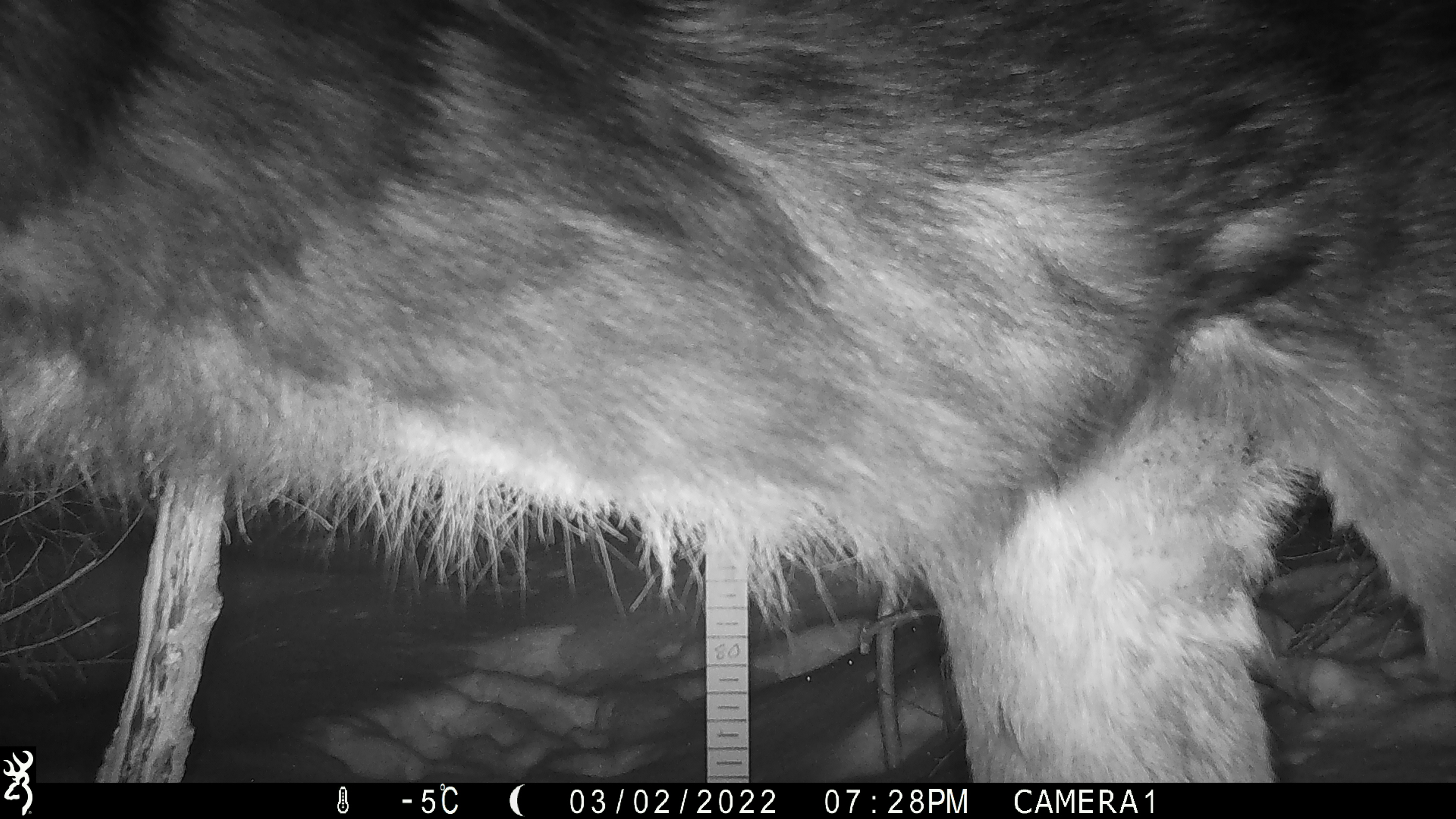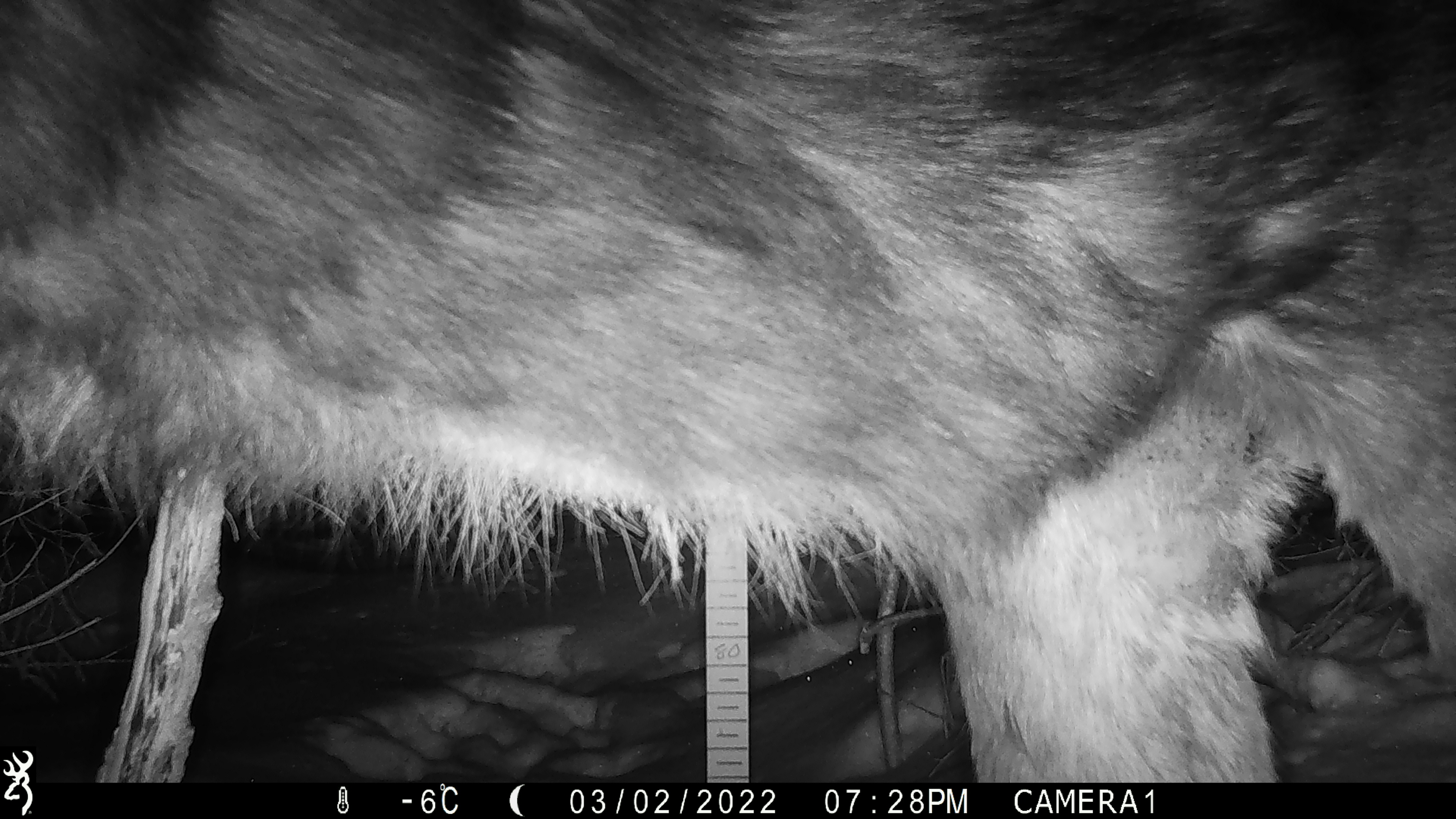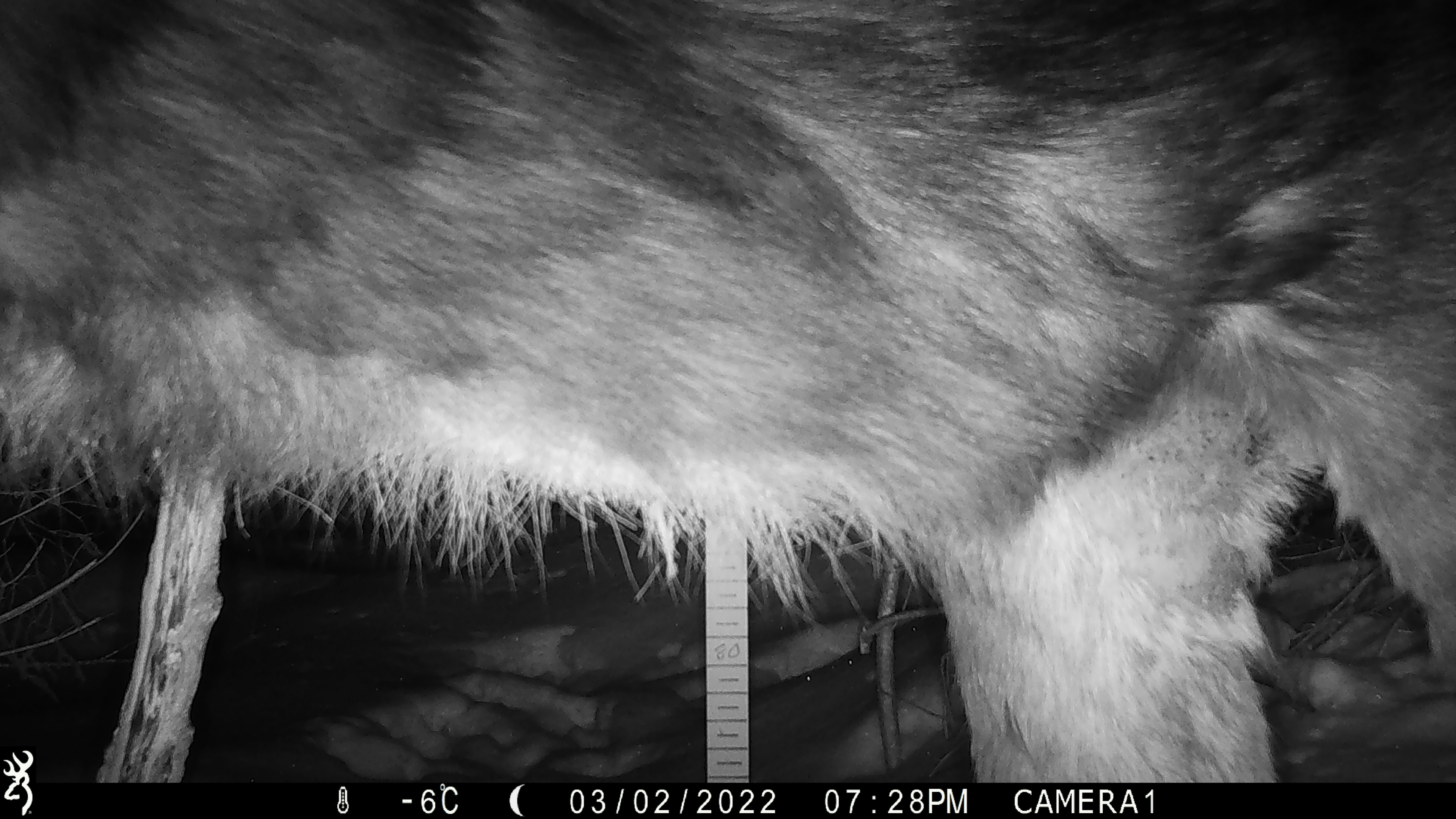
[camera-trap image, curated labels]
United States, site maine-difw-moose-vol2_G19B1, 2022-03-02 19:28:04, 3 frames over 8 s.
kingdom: Animalia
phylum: Chordata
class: Mammalia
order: Artiodactyla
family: Cervidae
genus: Alces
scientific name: Alces alces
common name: moose